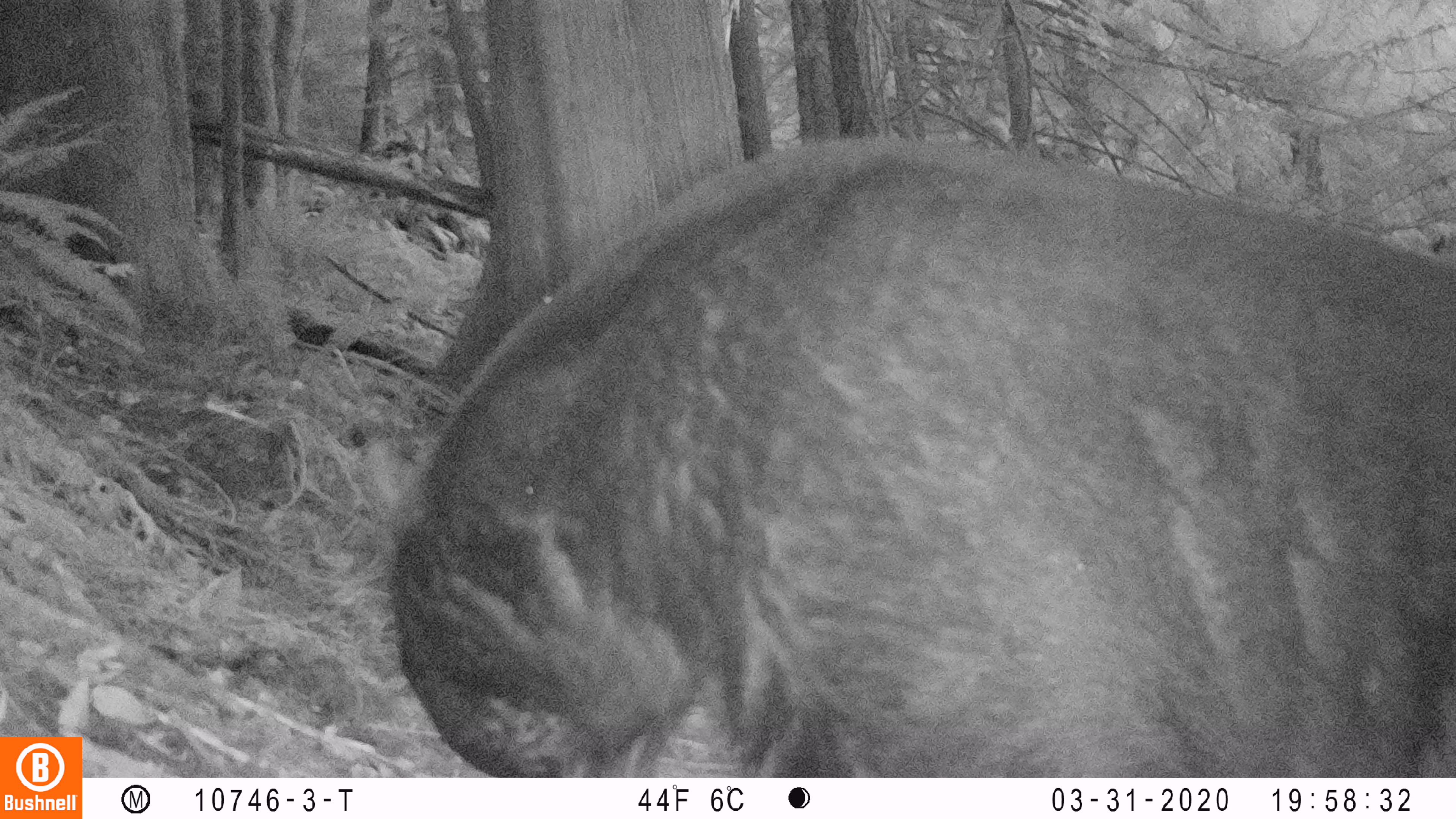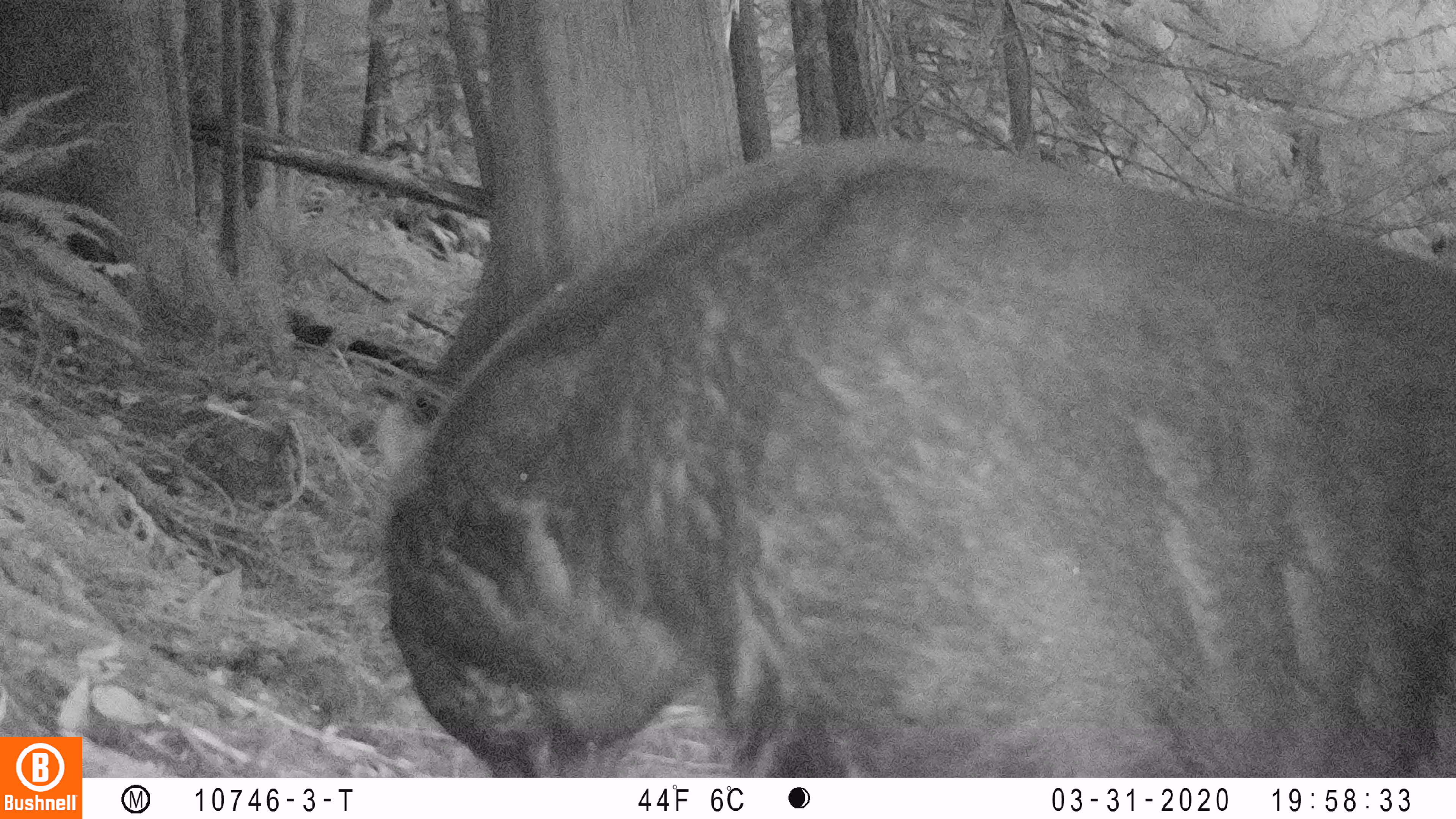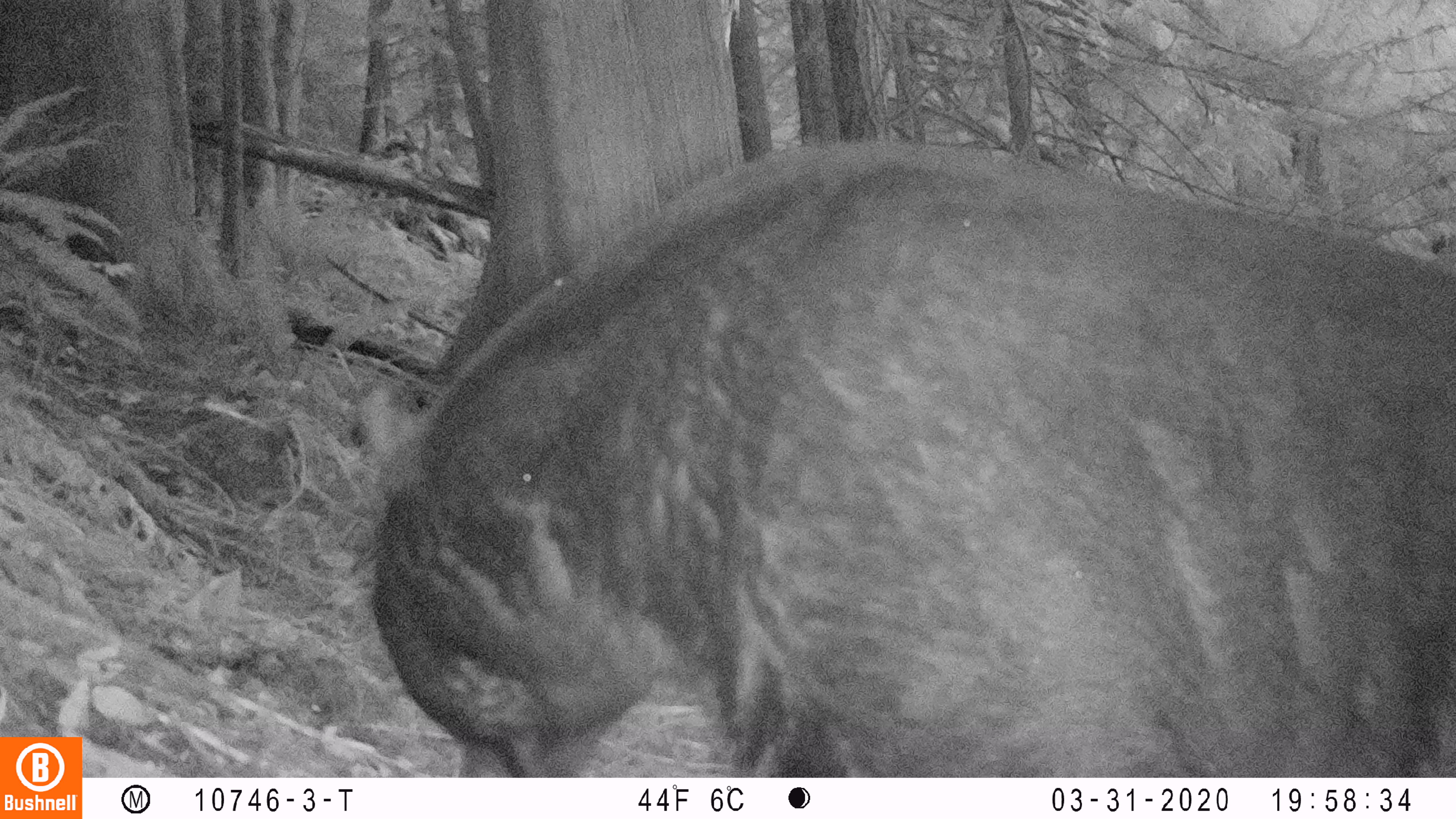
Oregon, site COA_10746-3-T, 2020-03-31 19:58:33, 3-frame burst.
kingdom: Animalia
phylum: Chordata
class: Mammalia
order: Carnivora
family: Ursidae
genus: Ursus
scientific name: Ursus americanus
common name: american black bear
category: black bear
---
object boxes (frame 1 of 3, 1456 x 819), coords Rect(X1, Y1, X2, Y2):
black bear: Rect(381, 129, 1455, 774)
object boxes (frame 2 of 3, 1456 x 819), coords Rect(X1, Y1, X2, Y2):
black bear: Rect(379, 150, 1450, 774)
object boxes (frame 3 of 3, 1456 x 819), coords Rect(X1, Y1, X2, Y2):
black bear: Rect(368, 148, 1451, 772)